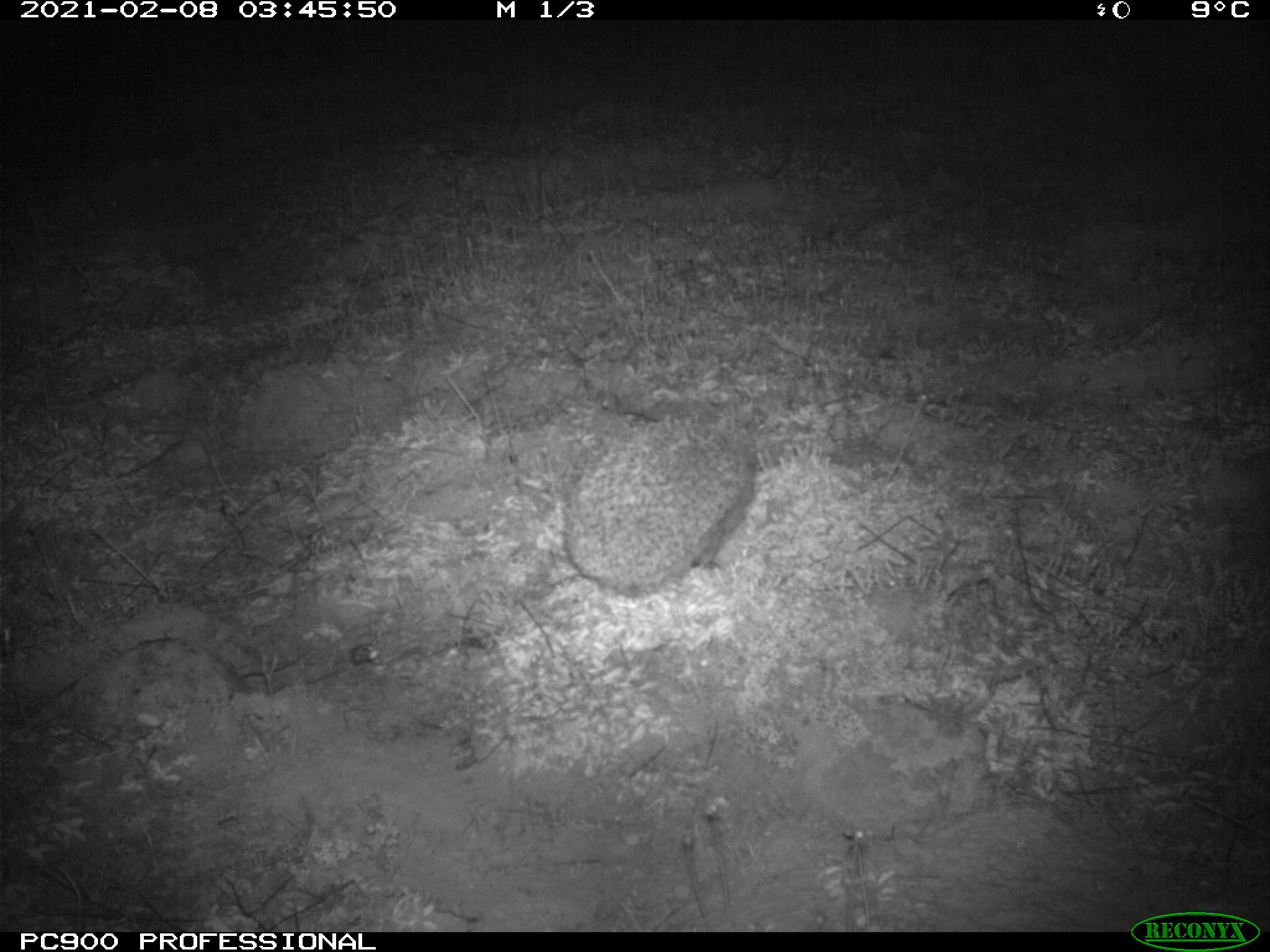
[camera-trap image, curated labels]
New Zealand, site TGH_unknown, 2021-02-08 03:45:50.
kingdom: Animalia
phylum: Chordata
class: Mammalia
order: Eulipotyphla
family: Erinaceidae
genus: Erinaceus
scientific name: Erinaceus europaeus europaeus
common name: european hedgehog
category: hedgehog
Hedgehog (european hedgehog) (Erinaceus europaeus europaeus).